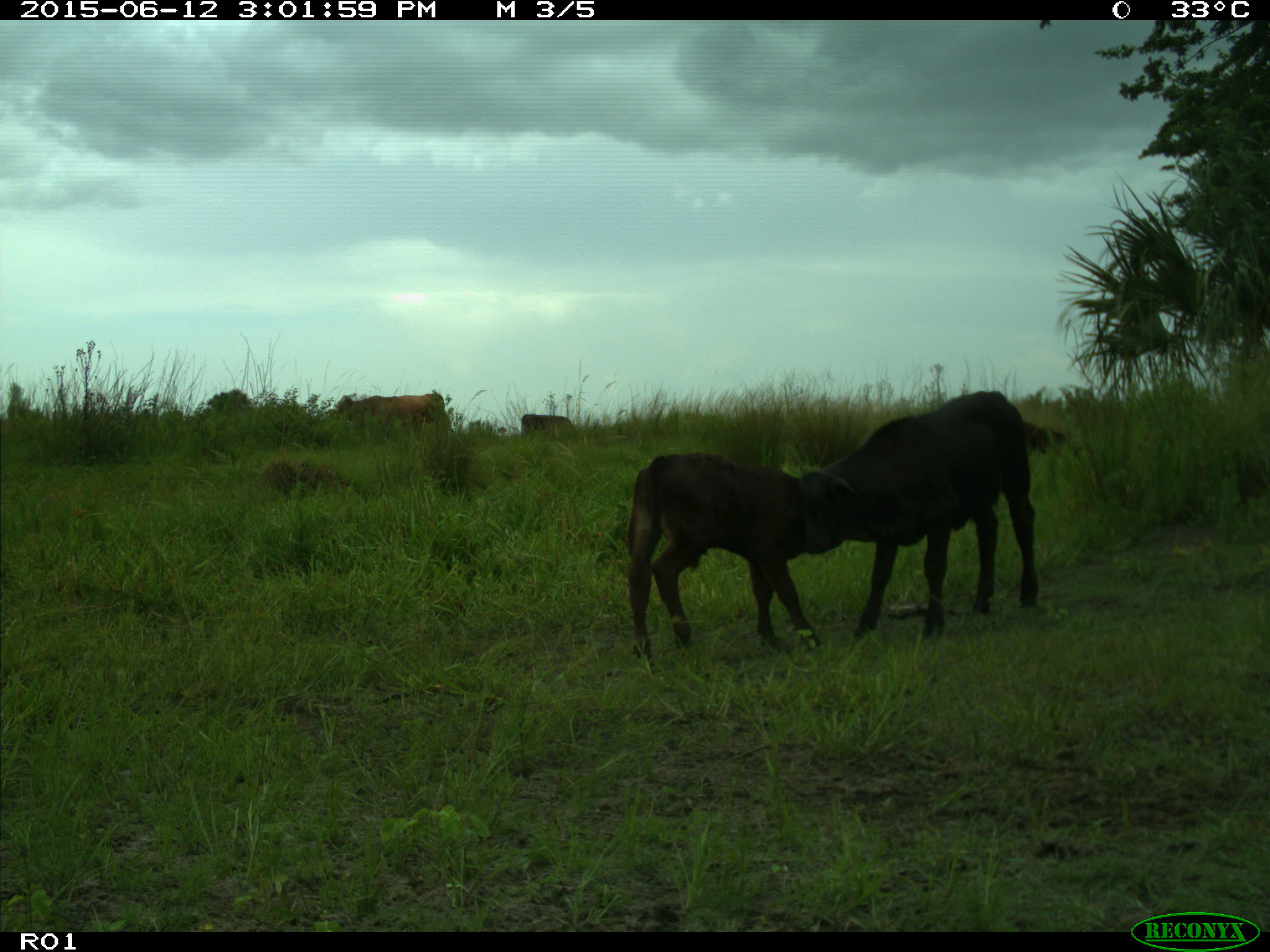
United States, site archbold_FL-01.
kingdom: Animalia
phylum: Chordata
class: Mammalia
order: Artiodactyla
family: Bovidae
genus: Bos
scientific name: Bos taurus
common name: domestic cow